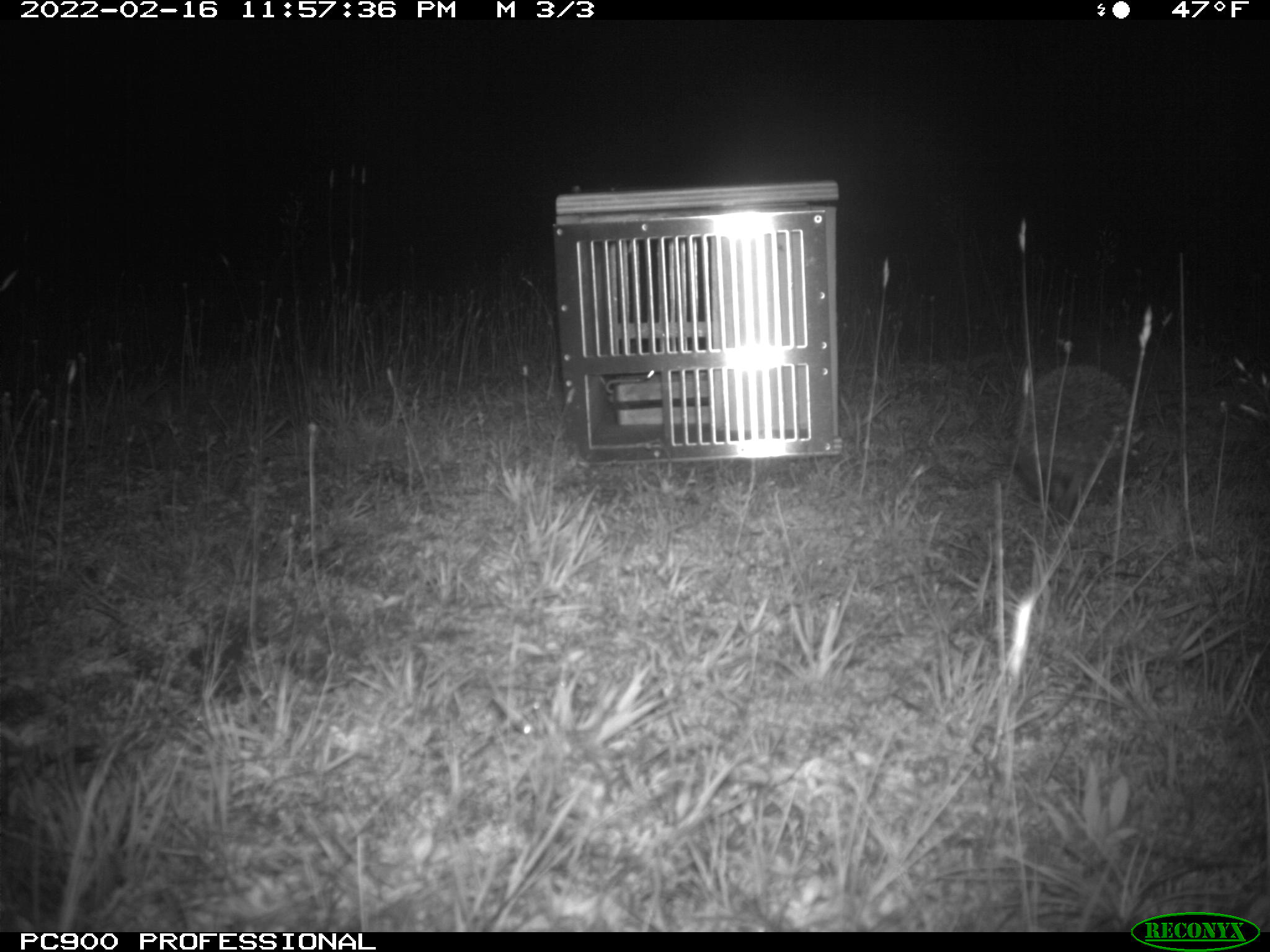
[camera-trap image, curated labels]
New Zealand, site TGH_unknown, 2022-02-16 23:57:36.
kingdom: Animalia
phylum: Chordata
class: Mammalia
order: Eulipotyphla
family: Erinaceidae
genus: Erinaceus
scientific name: Erinaceus europaeus europaeus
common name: european hedgehog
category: hedgehog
Hedgehog (european hedgehog) (Erinaceus europaeus europaeus).